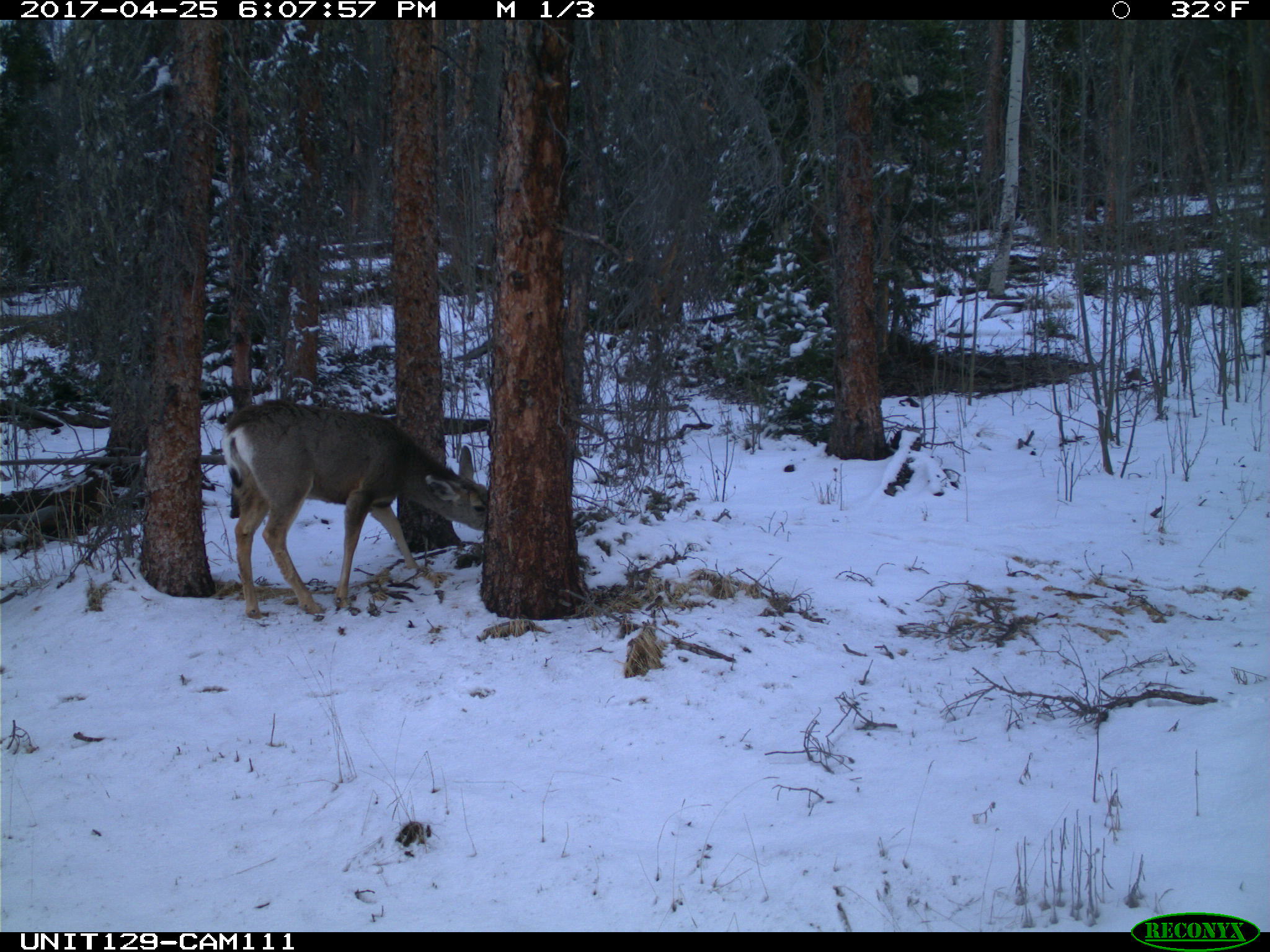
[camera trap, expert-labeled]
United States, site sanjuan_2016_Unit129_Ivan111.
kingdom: Animalia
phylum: Chordata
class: Mammalia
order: Artiodactyla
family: Cervidae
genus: Odocoileus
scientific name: Odocoileus hemionus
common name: mule deer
Odocoileus hemionus (mule deer).